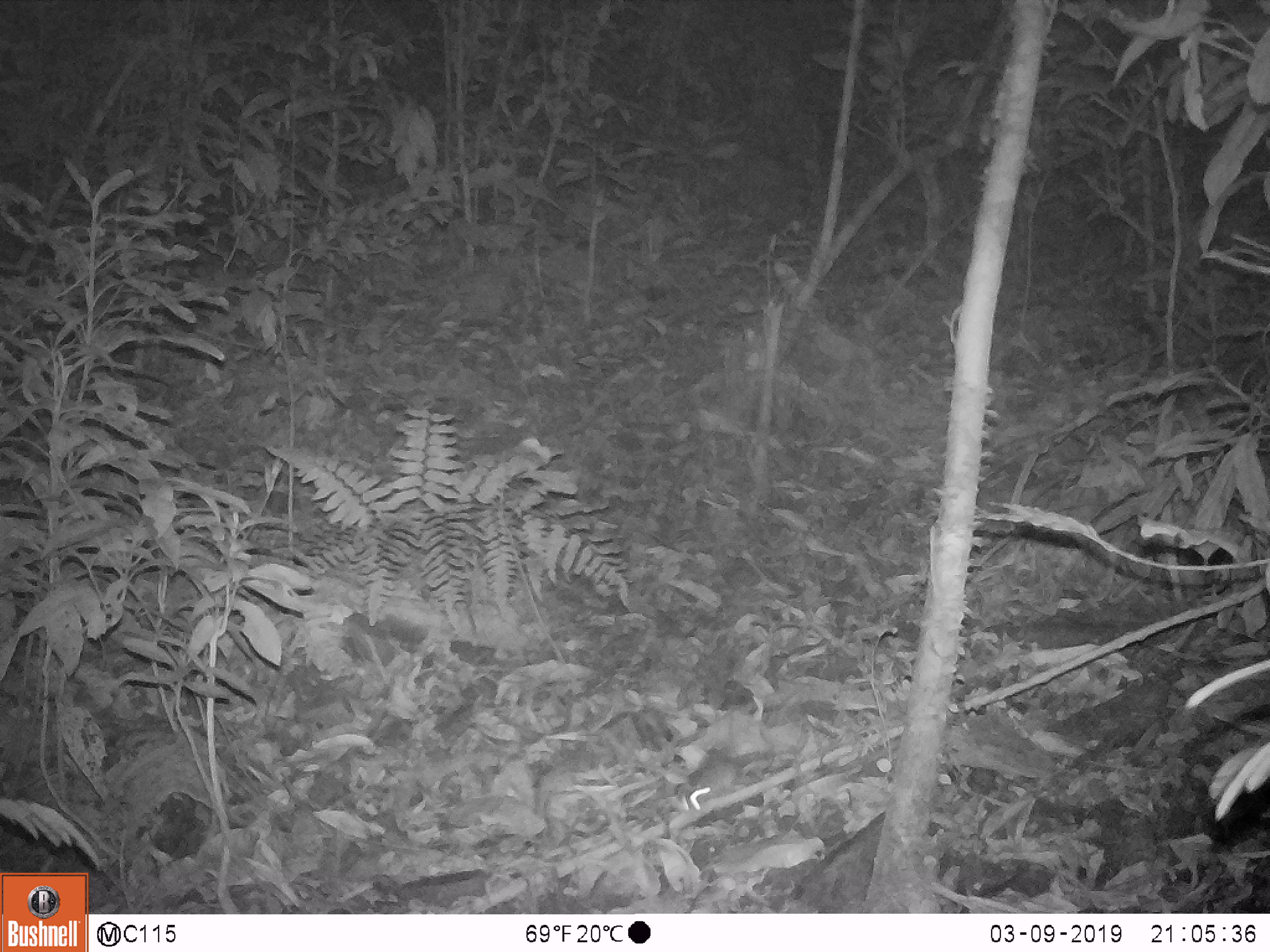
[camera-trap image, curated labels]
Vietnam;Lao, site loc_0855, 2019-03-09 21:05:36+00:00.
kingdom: Animalia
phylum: Chordata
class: Mammalia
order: Rodentia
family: Muridae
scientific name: Muridae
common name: old-world mice and rats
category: unidentified murid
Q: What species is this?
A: Unidentified murid (old-world mice and rats) (Muridae).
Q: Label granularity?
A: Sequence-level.